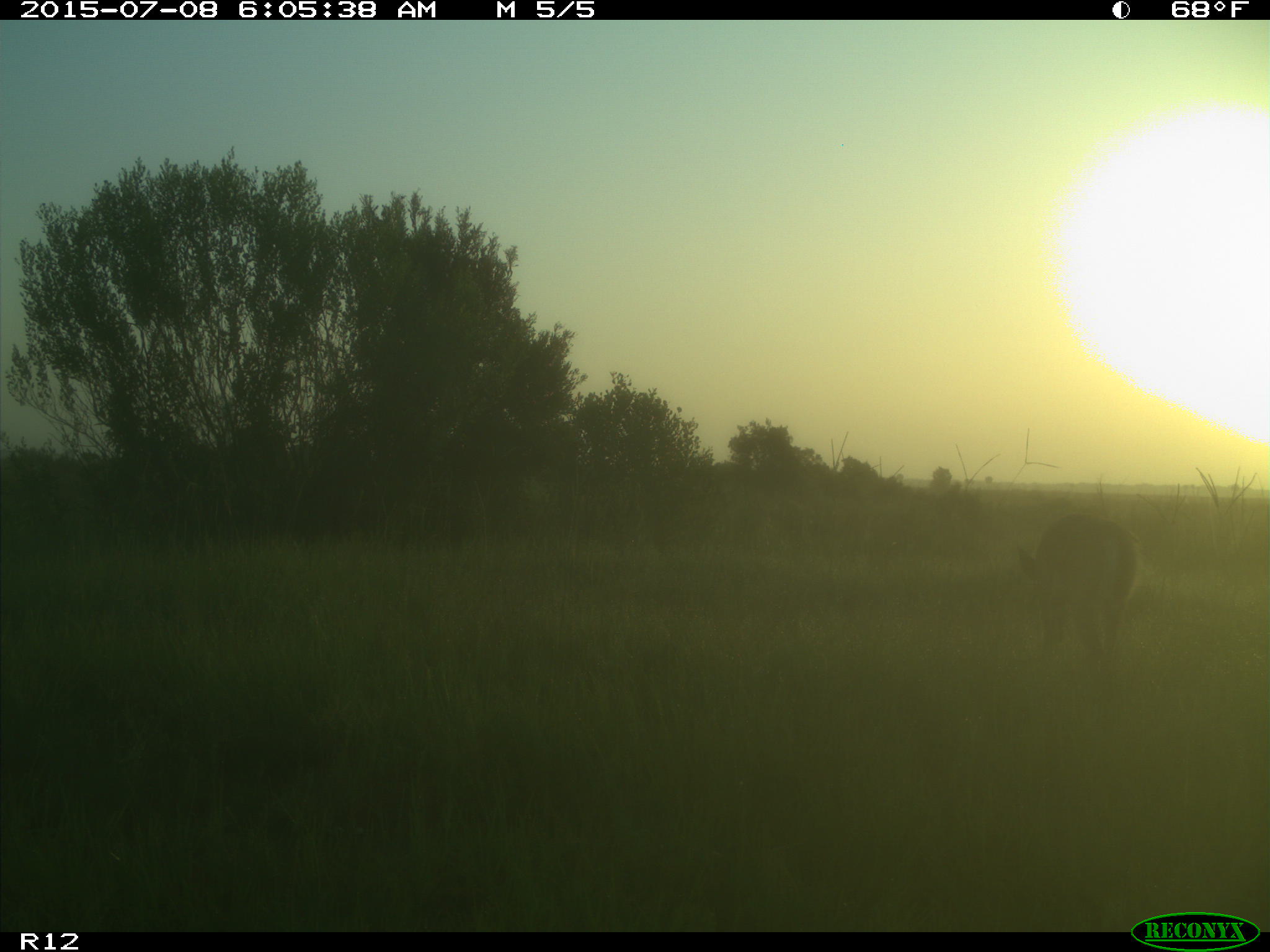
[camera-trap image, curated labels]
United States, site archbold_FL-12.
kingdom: Animalia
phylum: Chordata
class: Mammalia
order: Artiodactyla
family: Cervidae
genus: Odocoileus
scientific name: Odocoileus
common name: deer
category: unidentified deer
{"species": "unidentified deer (deer) (Odocoileus)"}